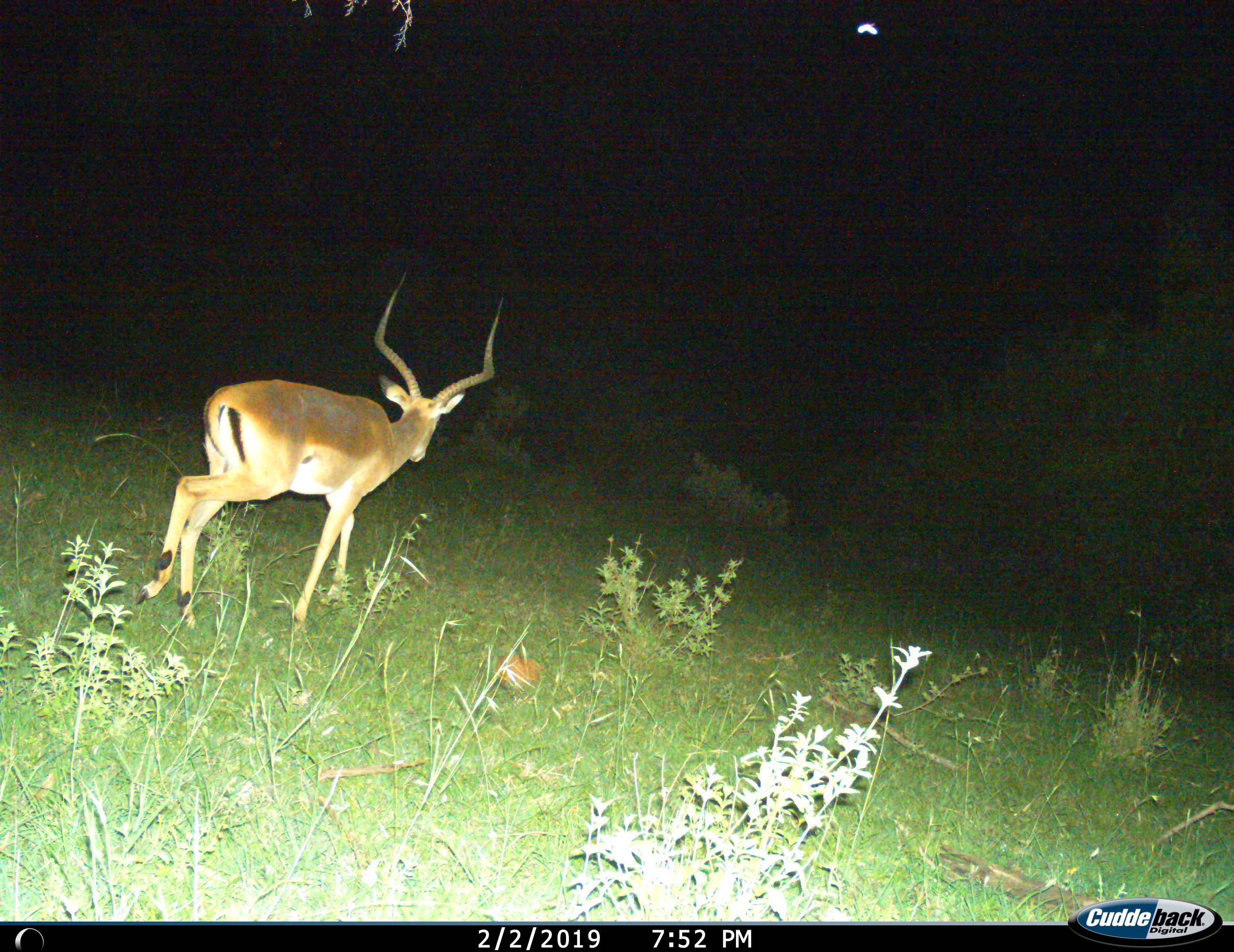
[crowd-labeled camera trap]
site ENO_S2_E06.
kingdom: Animalia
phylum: Chordata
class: Mammalia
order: Artiodactyla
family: Bovidae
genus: Aepyceros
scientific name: Aepyceros melampus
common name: impala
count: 1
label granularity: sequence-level